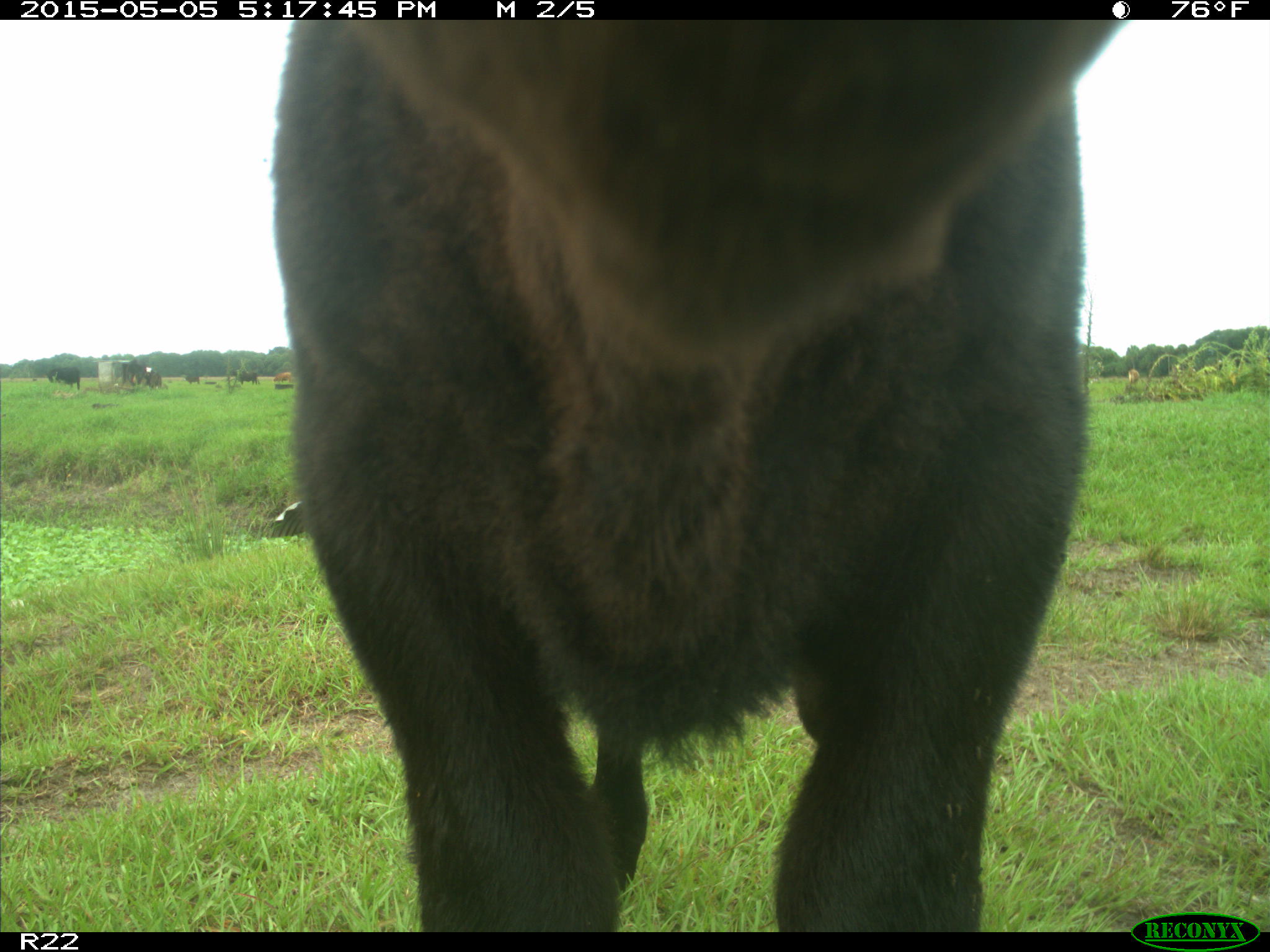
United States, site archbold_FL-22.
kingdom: Animalia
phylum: Chordata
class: Mammalia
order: Artiodactyla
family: Bovidae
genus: Bos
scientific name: Bos taurus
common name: domestic cow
Bos taurus (domestic cow).